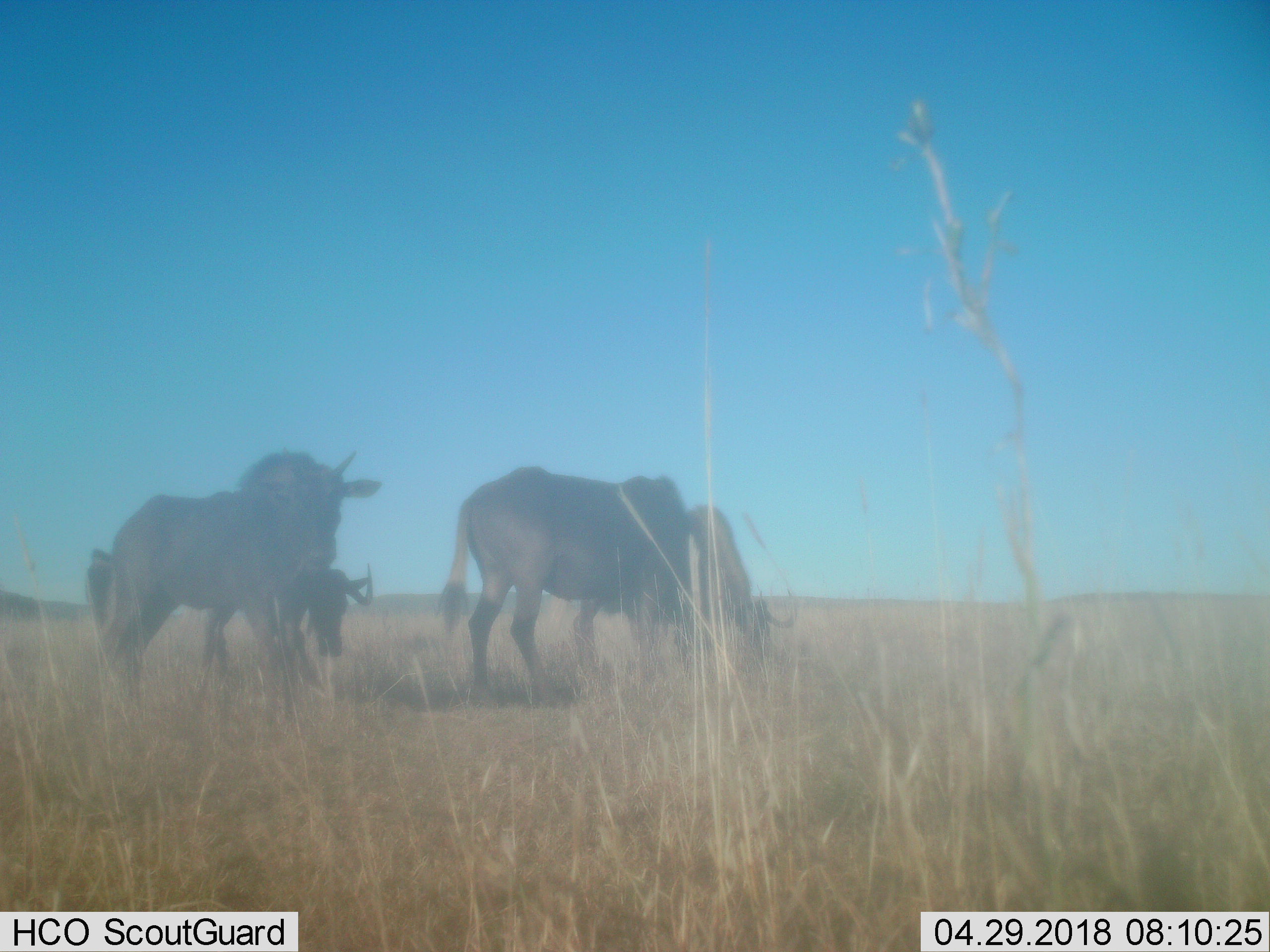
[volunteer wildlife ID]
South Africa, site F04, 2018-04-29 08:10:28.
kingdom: Animalia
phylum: Chordata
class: Mammalia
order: Artiodactyla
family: Bovidae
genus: Connochaetes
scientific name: Connochaetes gnou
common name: black wildebeest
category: wildebeestblack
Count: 4.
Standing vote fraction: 100%.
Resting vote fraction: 0%.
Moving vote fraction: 25%.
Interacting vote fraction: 25%.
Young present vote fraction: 0%.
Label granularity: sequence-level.